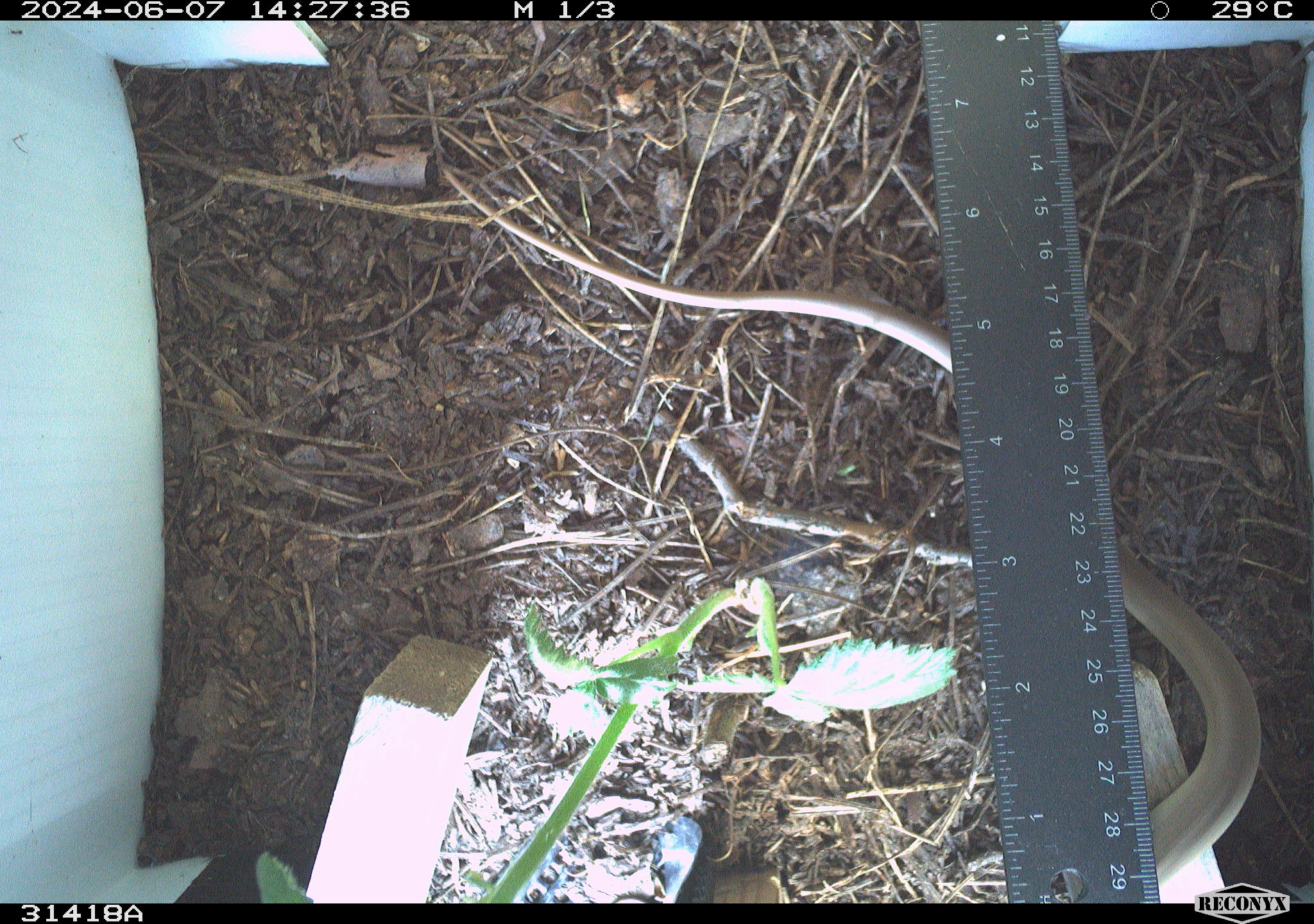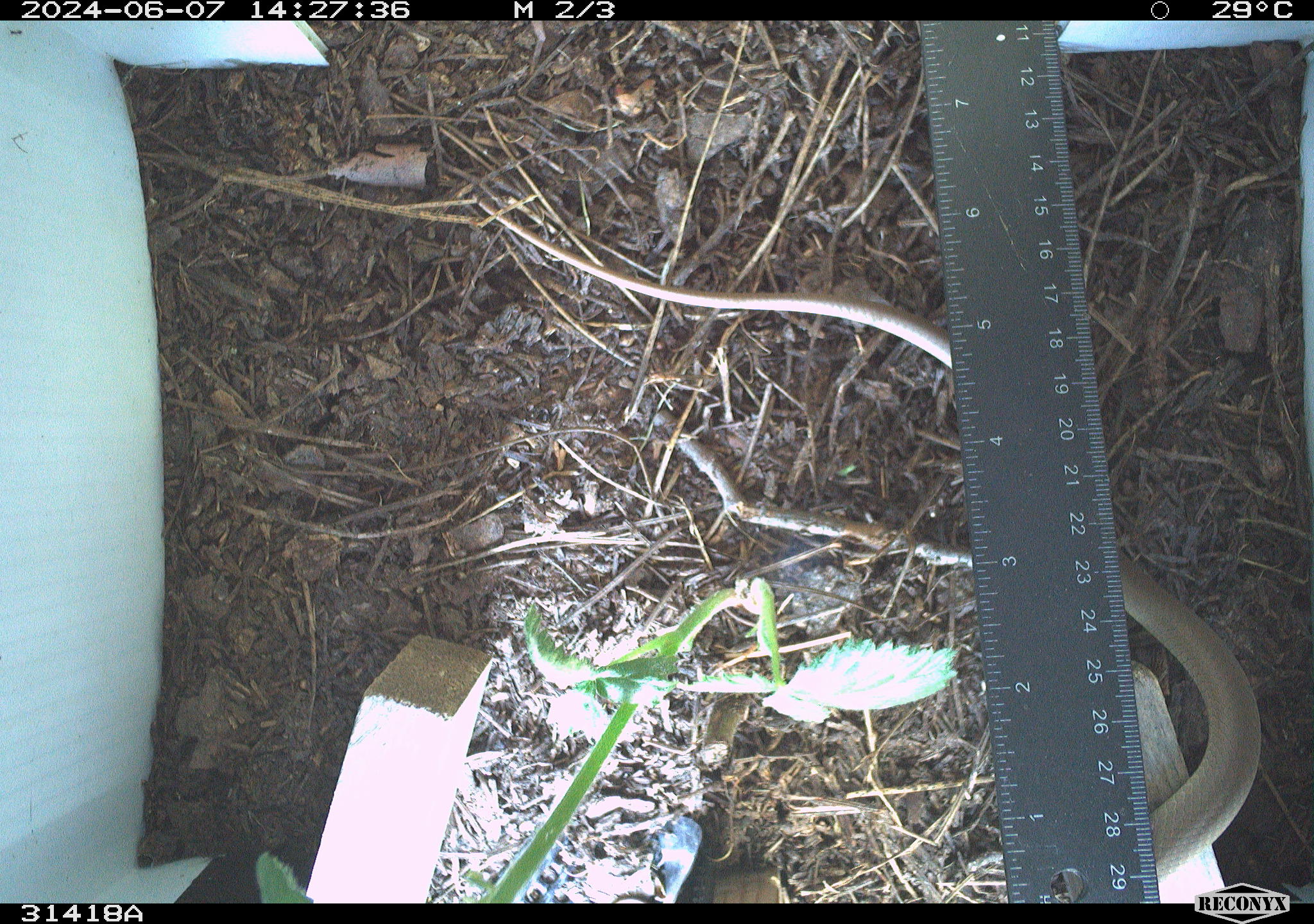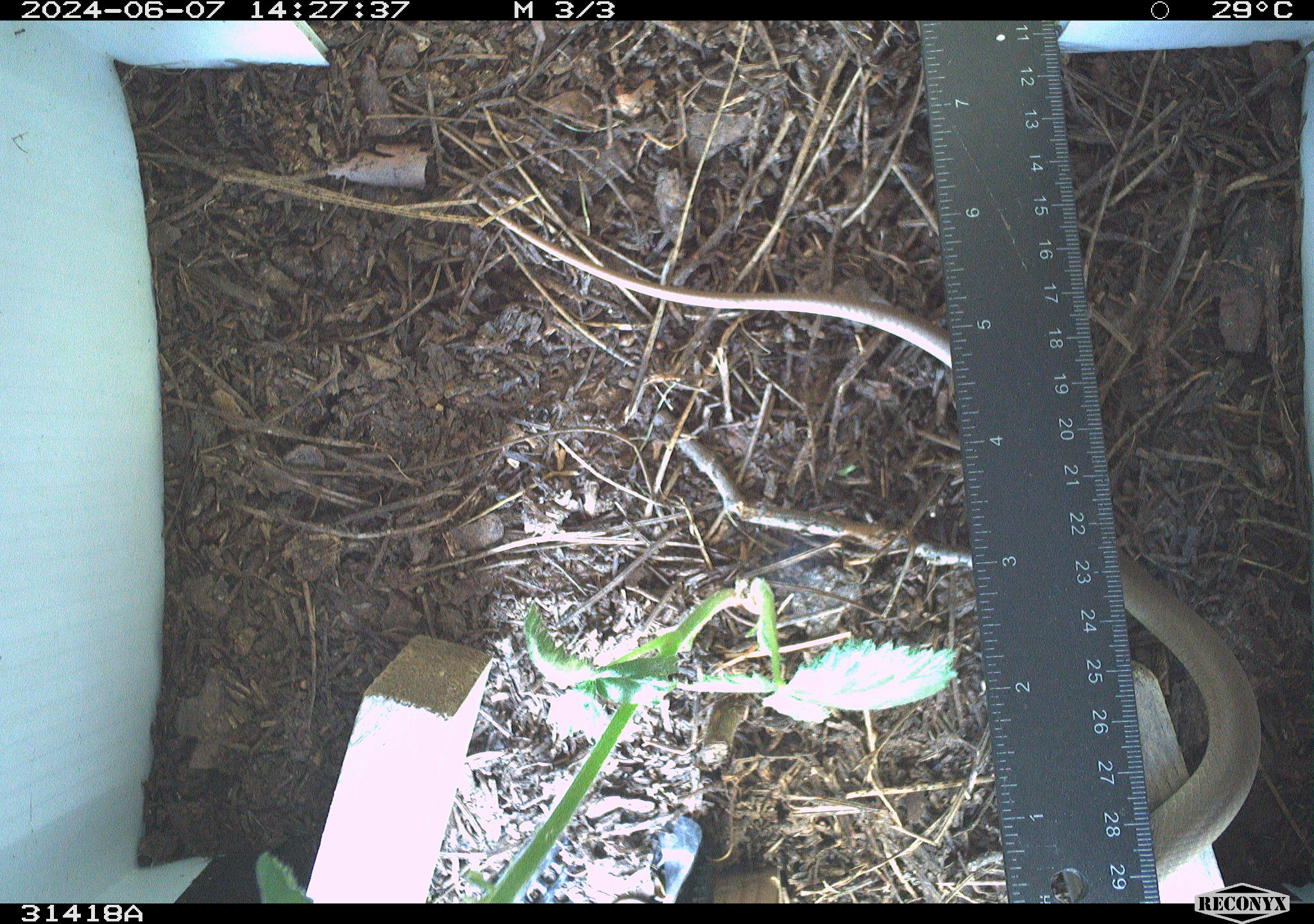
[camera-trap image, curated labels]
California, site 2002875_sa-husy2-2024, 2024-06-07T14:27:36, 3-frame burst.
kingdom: Animalia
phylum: Chordata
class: Reptilia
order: Squamata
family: Colubridae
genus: Coluber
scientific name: Coluber constrictor mormon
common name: western yellow-bellied racer